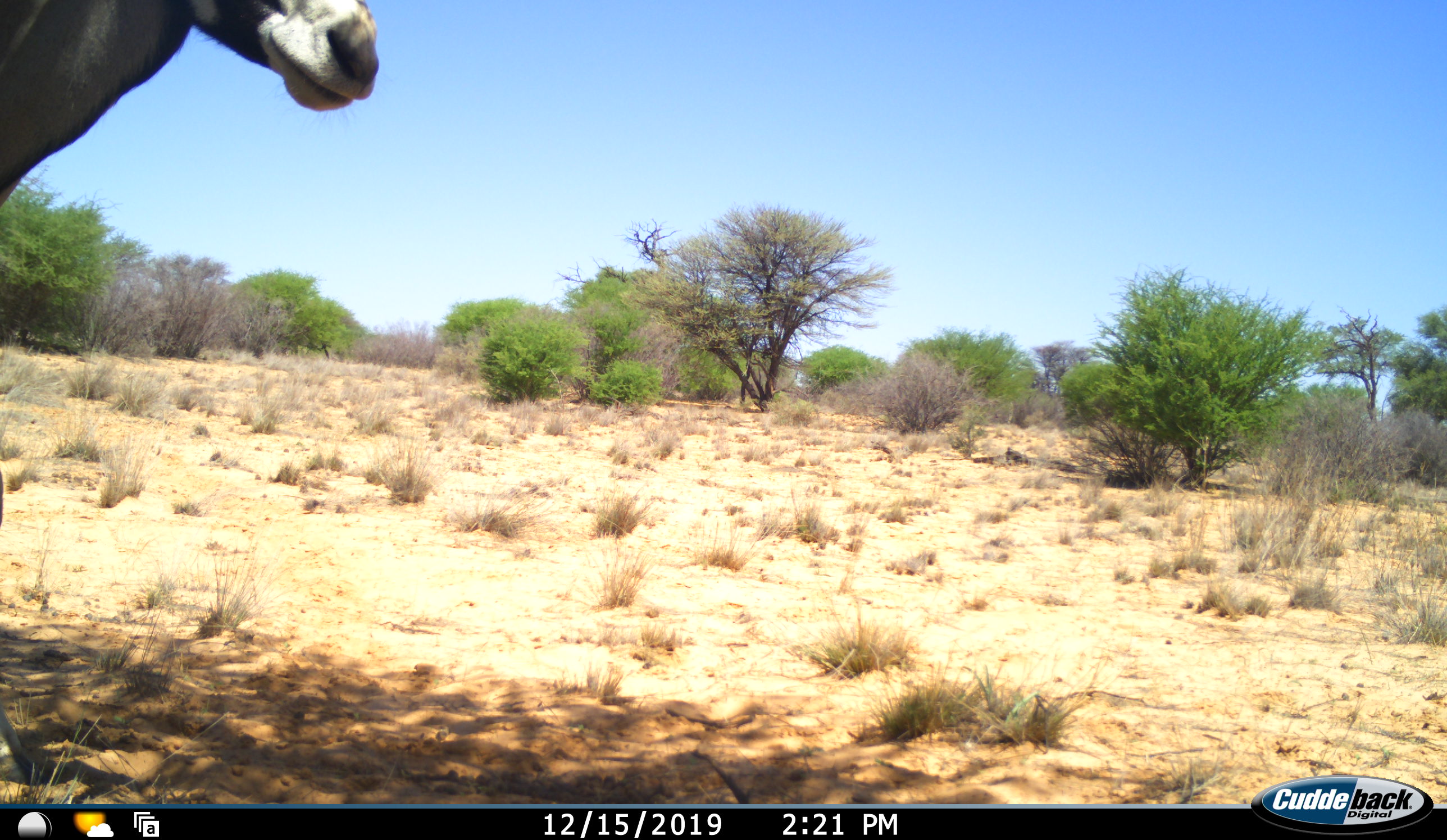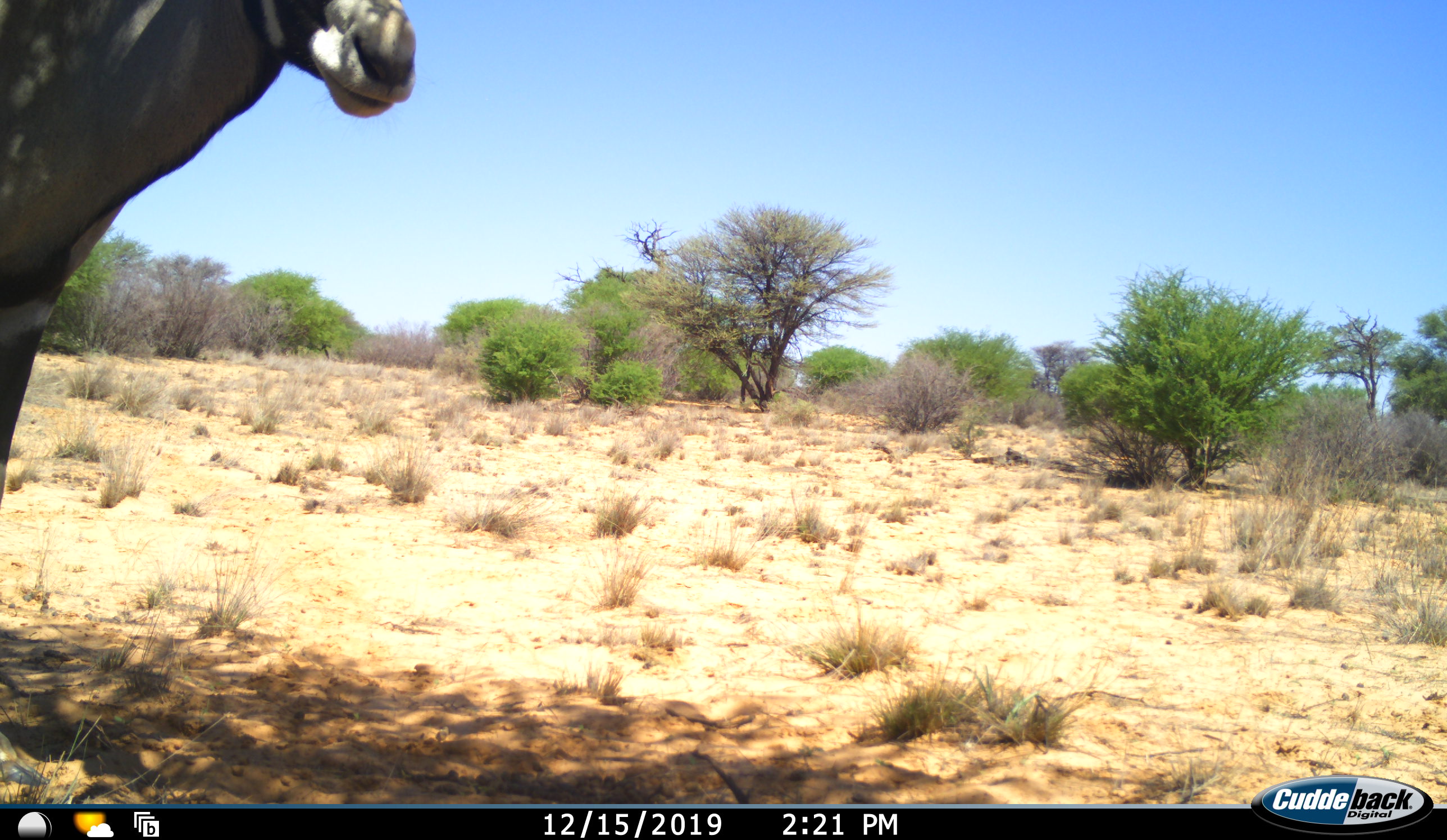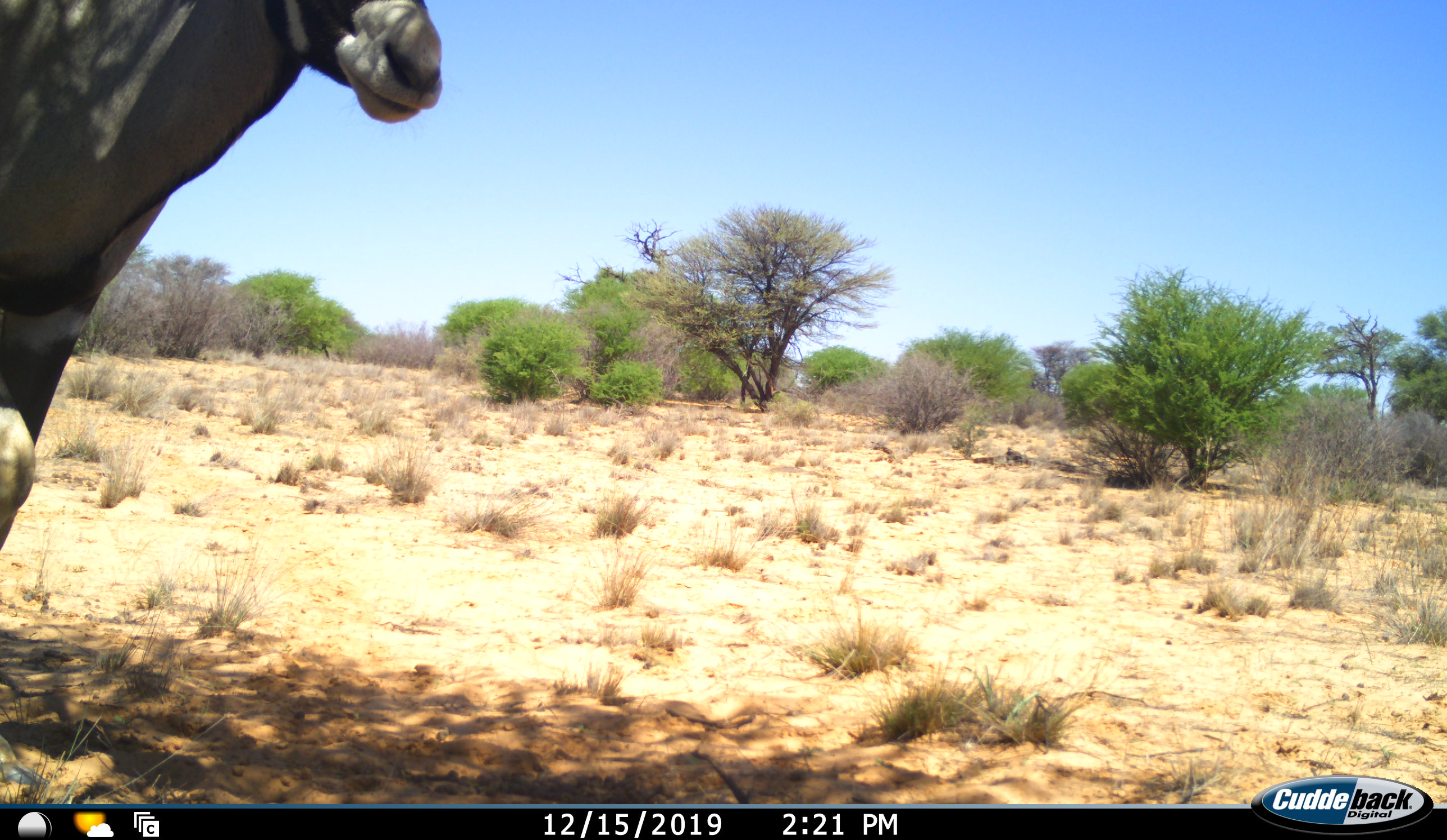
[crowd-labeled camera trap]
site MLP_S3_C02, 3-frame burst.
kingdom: Animalia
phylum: Chordata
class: Mammalia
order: Artiodactyla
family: Bovidae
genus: Oryx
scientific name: Oryx gazella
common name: gemsbok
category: oryx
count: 1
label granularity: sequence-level